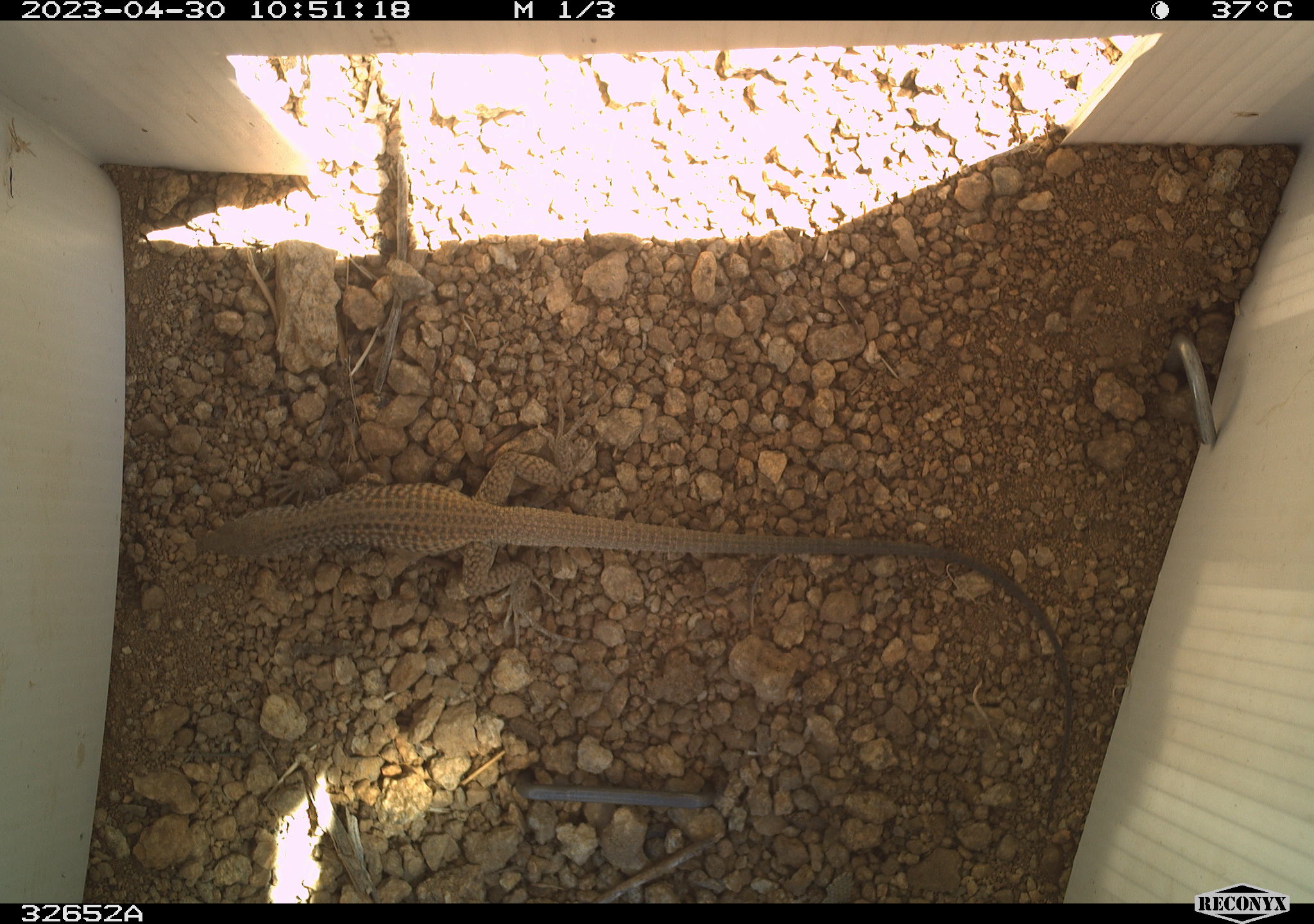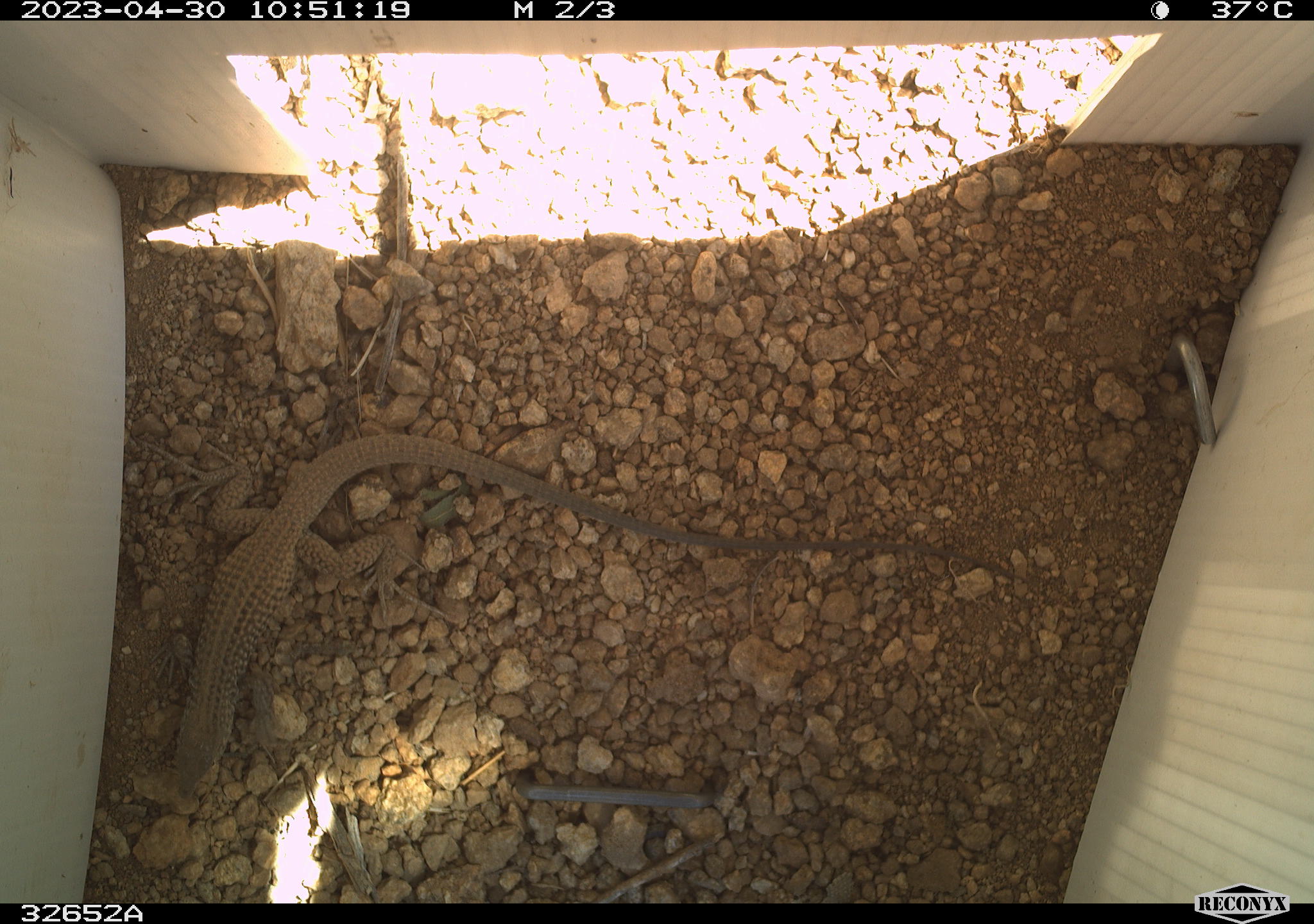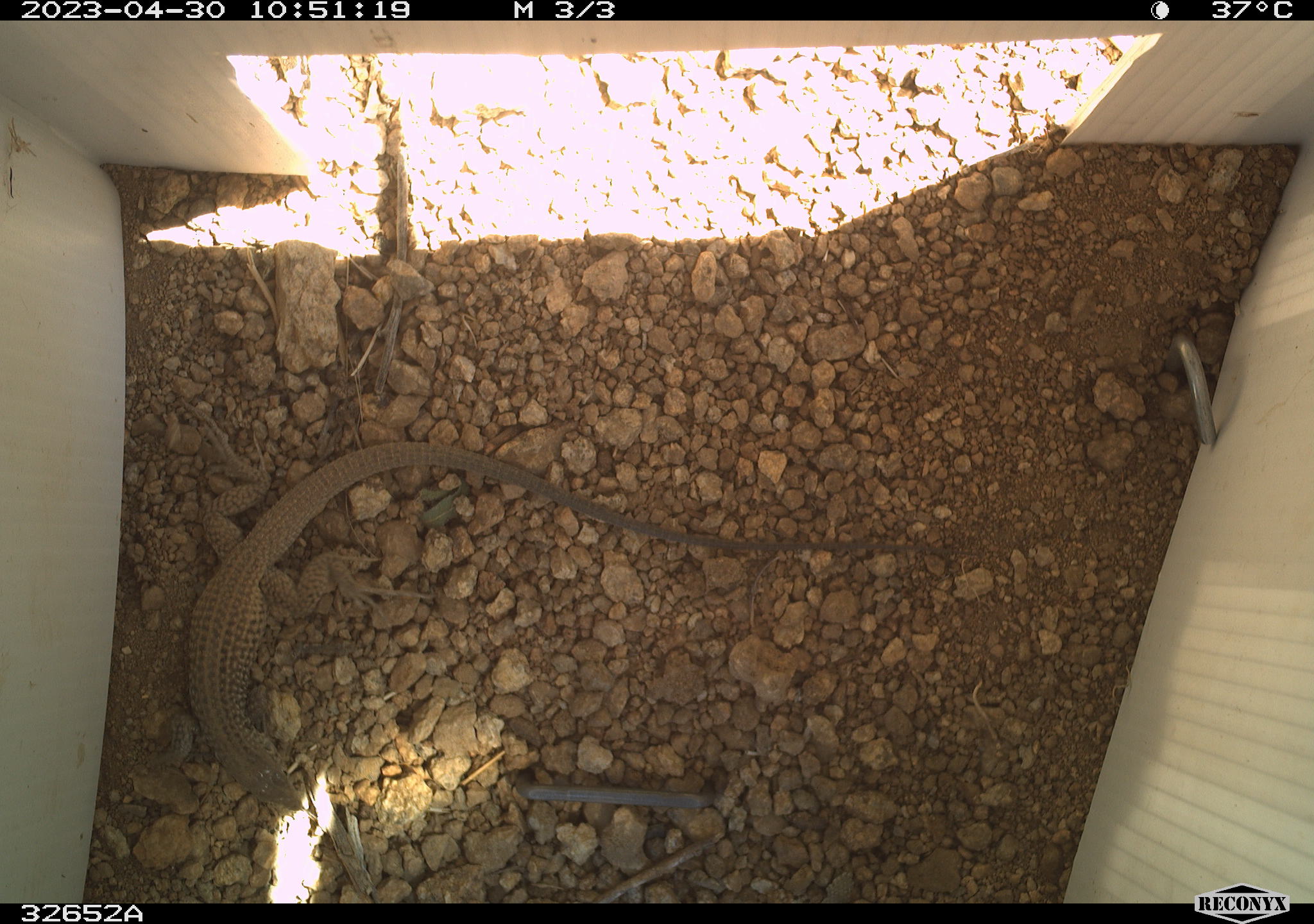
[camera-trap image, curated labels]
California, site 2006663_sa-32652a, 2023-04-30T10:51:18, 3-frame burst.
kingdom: Animalia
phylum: Chordata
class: Reptilia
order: Squamata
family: Teiidae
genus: Aspidoscelis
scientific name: Aspidoscelis tigris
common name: western whiptail